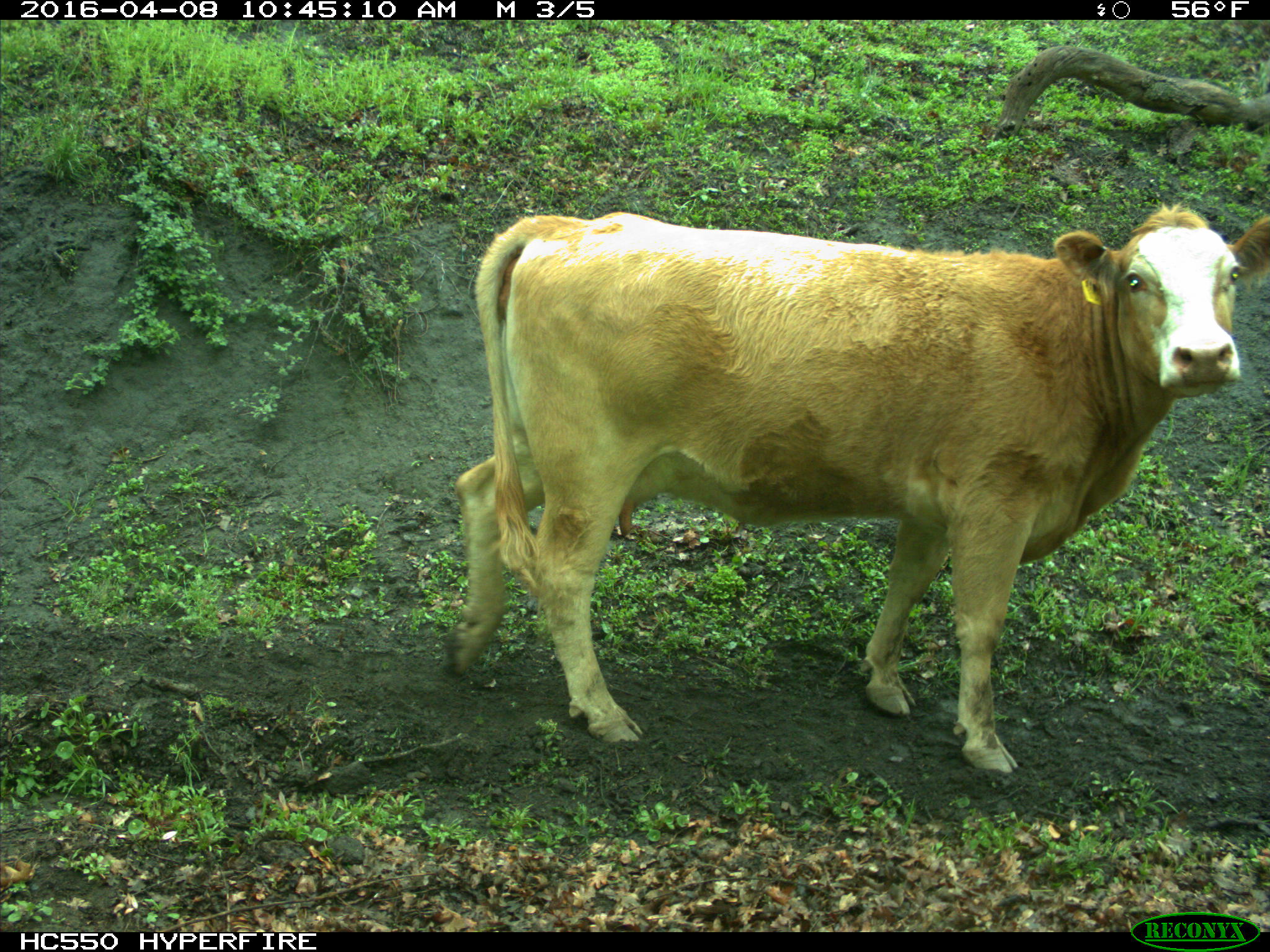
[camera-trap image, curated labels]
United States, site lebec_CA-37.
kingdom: Animalia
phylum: Chordata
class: Mammalia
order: Artiodactyla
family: Bovidae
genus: Bos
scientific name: Bos taurus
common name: domestic cow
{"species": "Bos taurus (domestic cow)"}